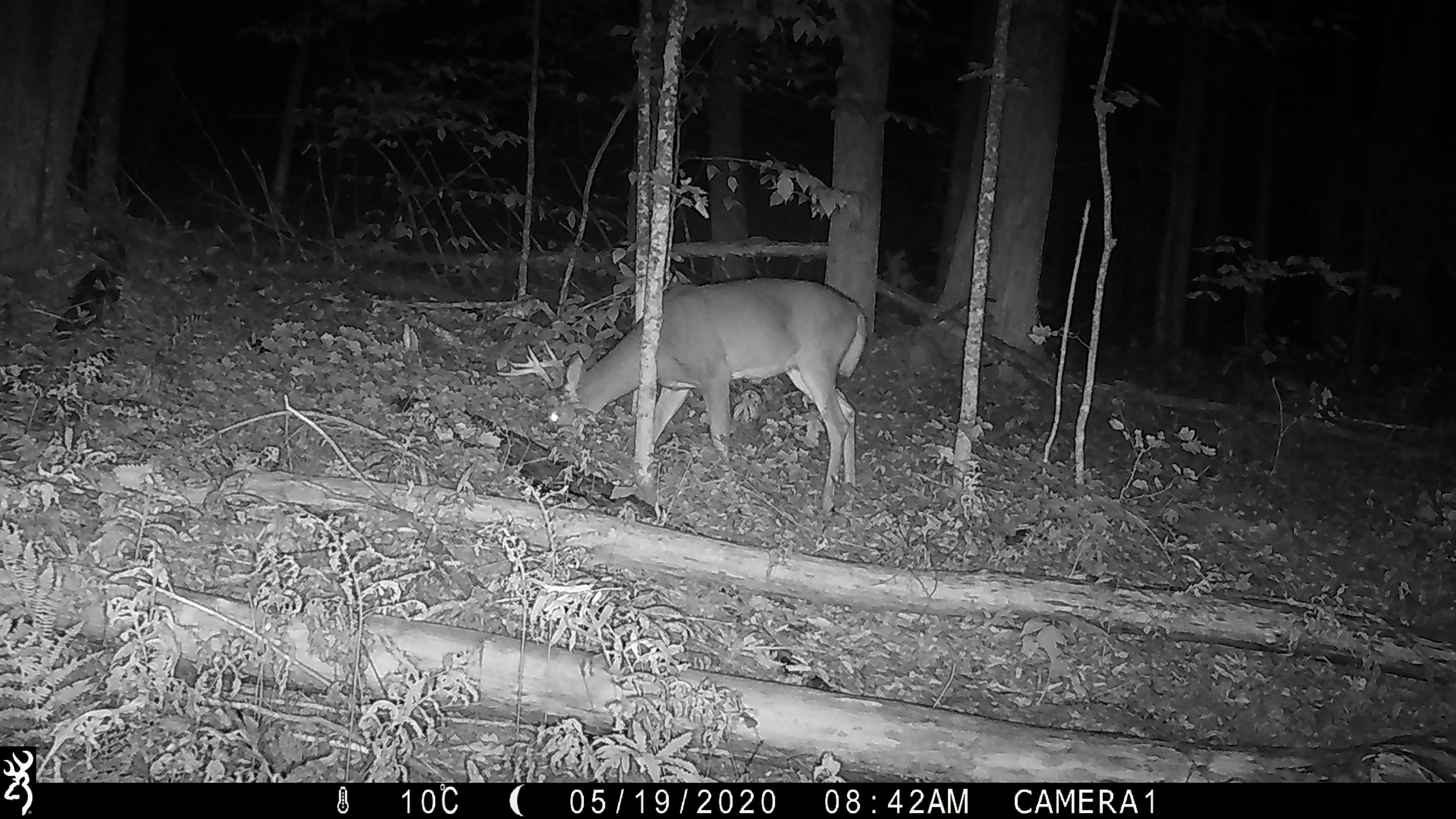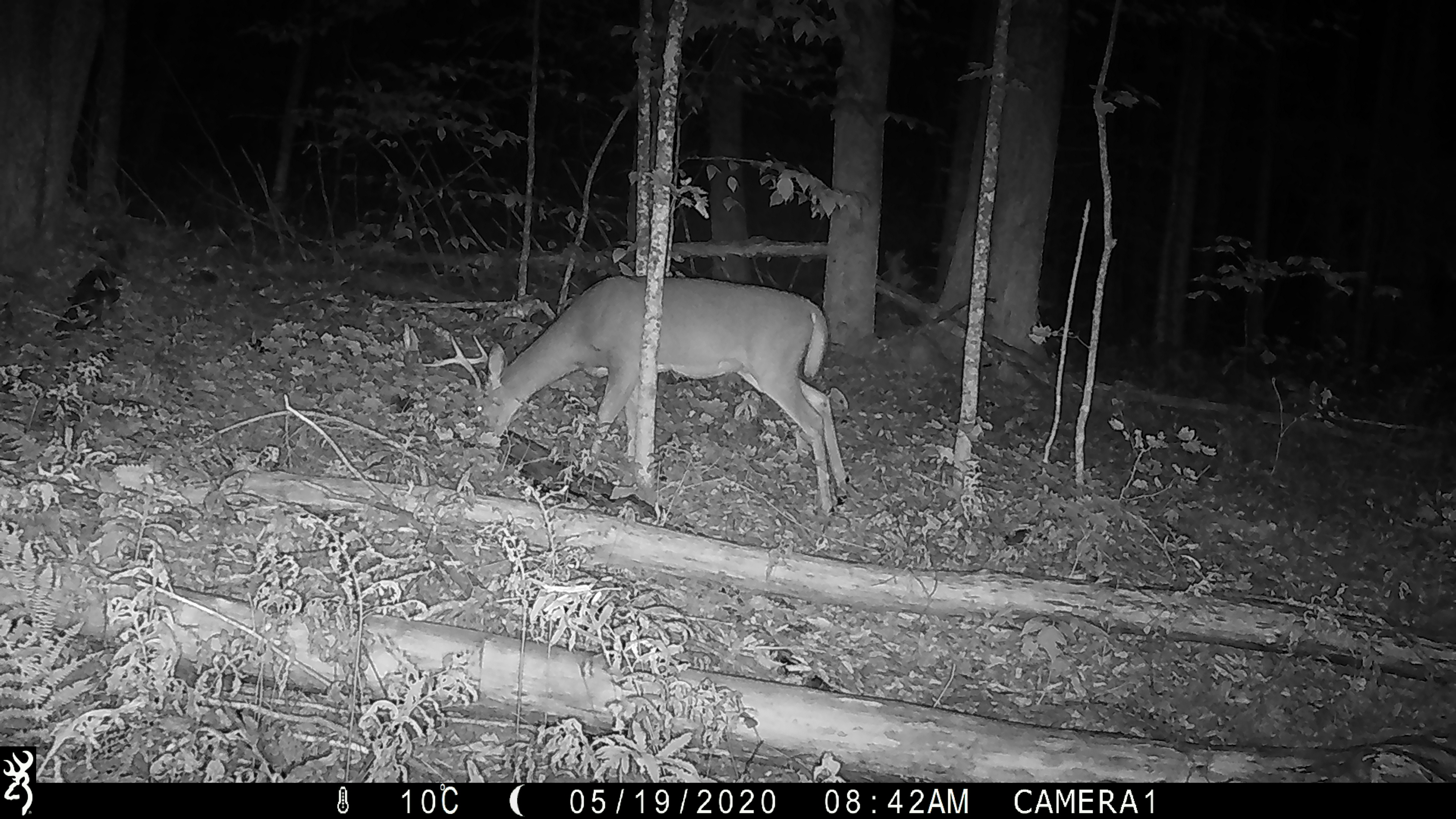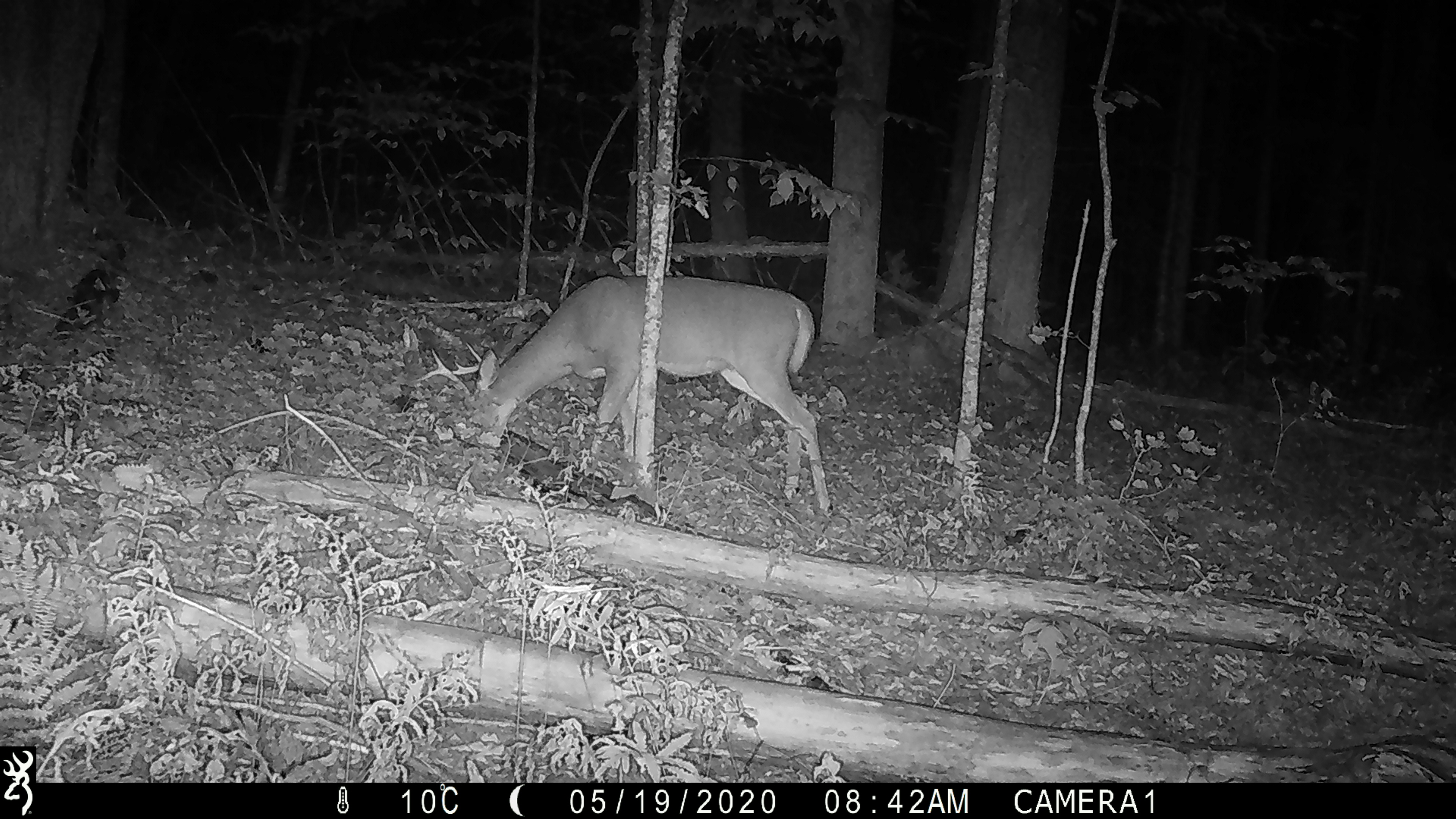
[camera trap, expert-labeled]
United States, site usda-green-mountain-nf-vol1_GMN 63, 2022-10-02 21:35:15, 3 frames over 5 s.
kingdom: Animalia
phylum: Chordata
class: Mammalia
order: Artiodactyla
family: Cervidae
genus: Odocoileus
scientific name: Odocoileus virginianus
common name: white-tailed deer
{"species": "white-tailed deer (Odocoileus virginianus)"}